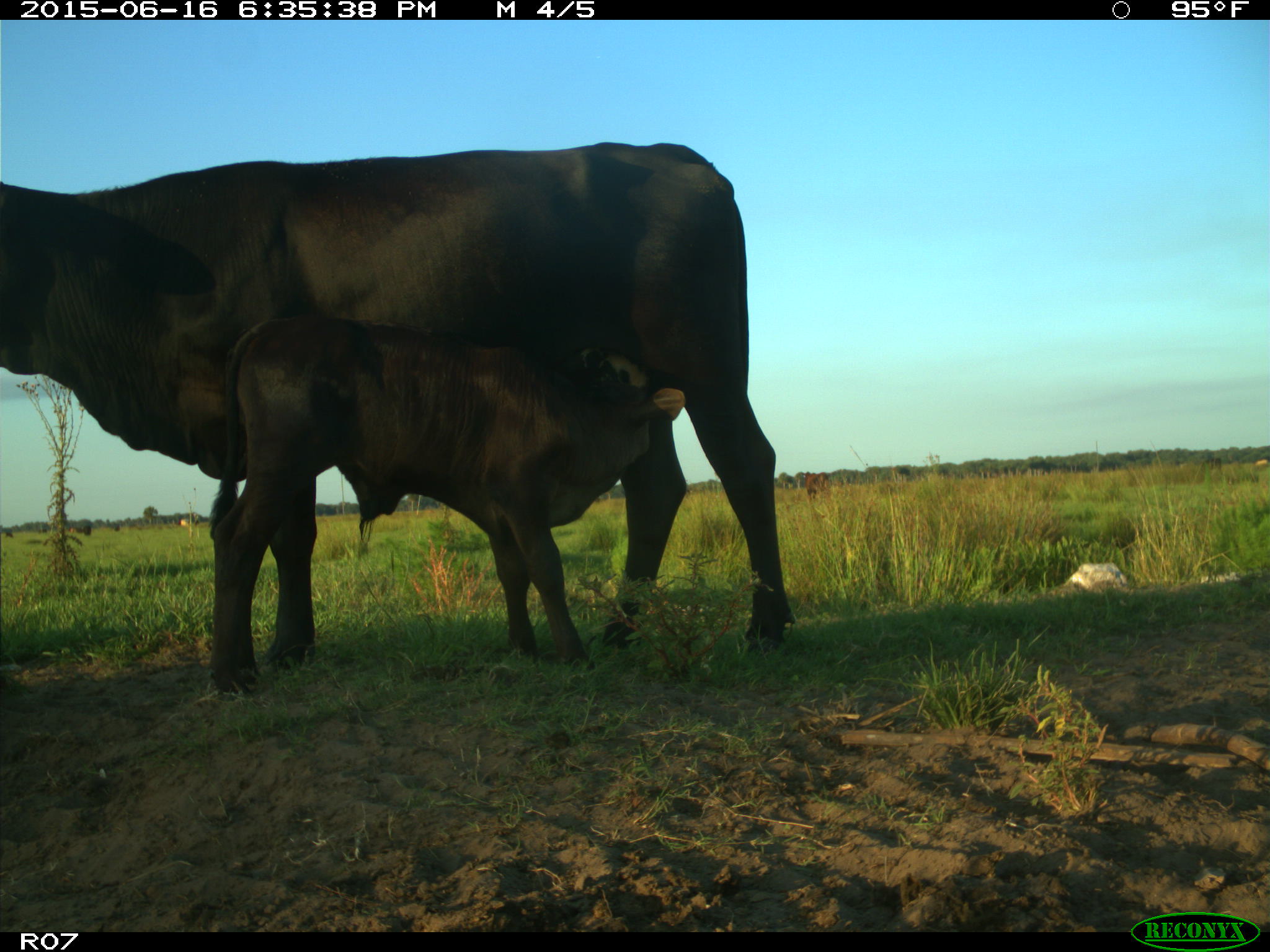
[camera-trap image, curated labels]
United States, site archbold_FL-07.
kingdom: Animalia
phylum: Chordata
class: Mammalia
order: Artiodactyla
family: Bovidae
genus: Bos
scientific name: Bos taurus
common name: domestic cow